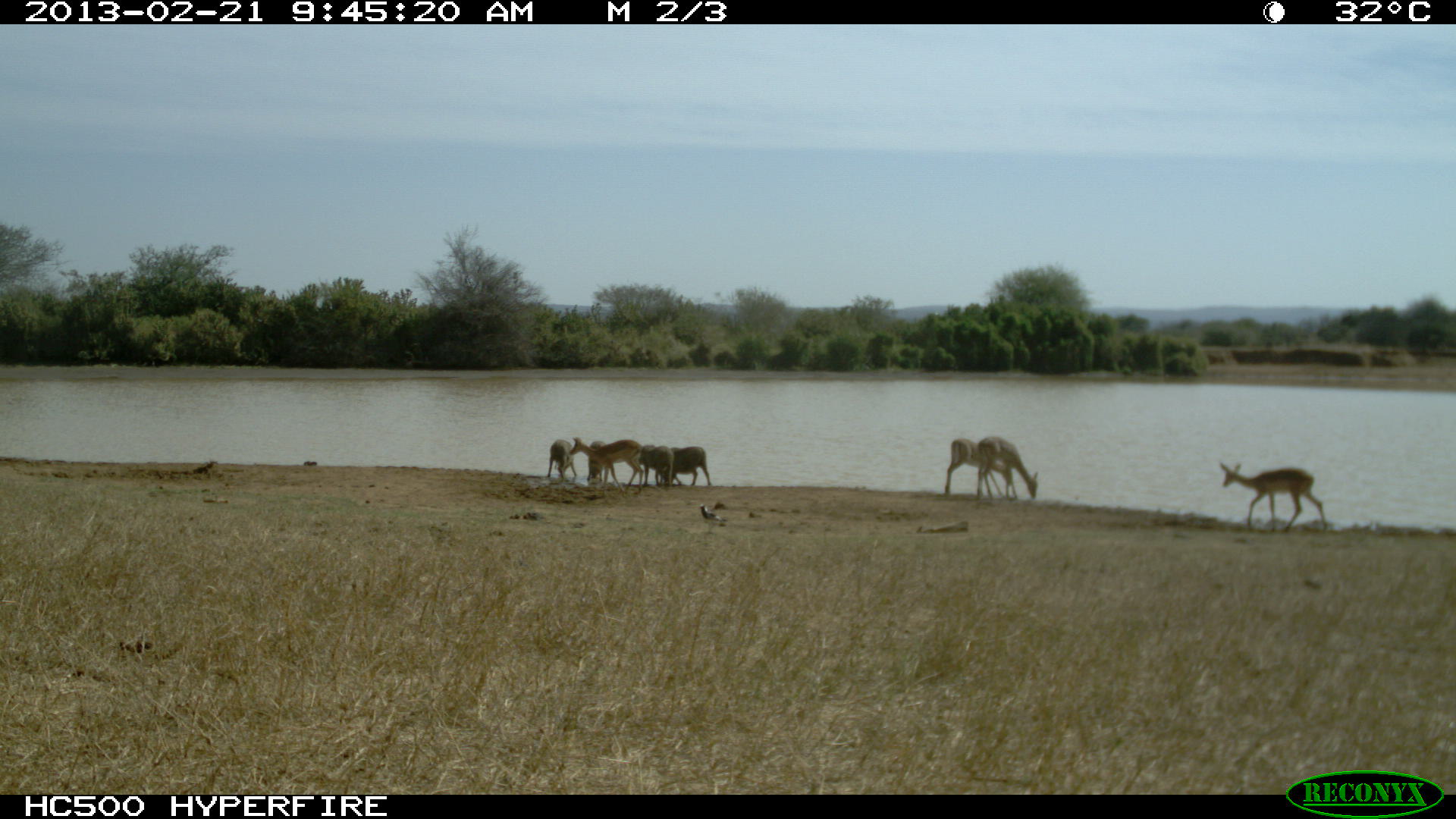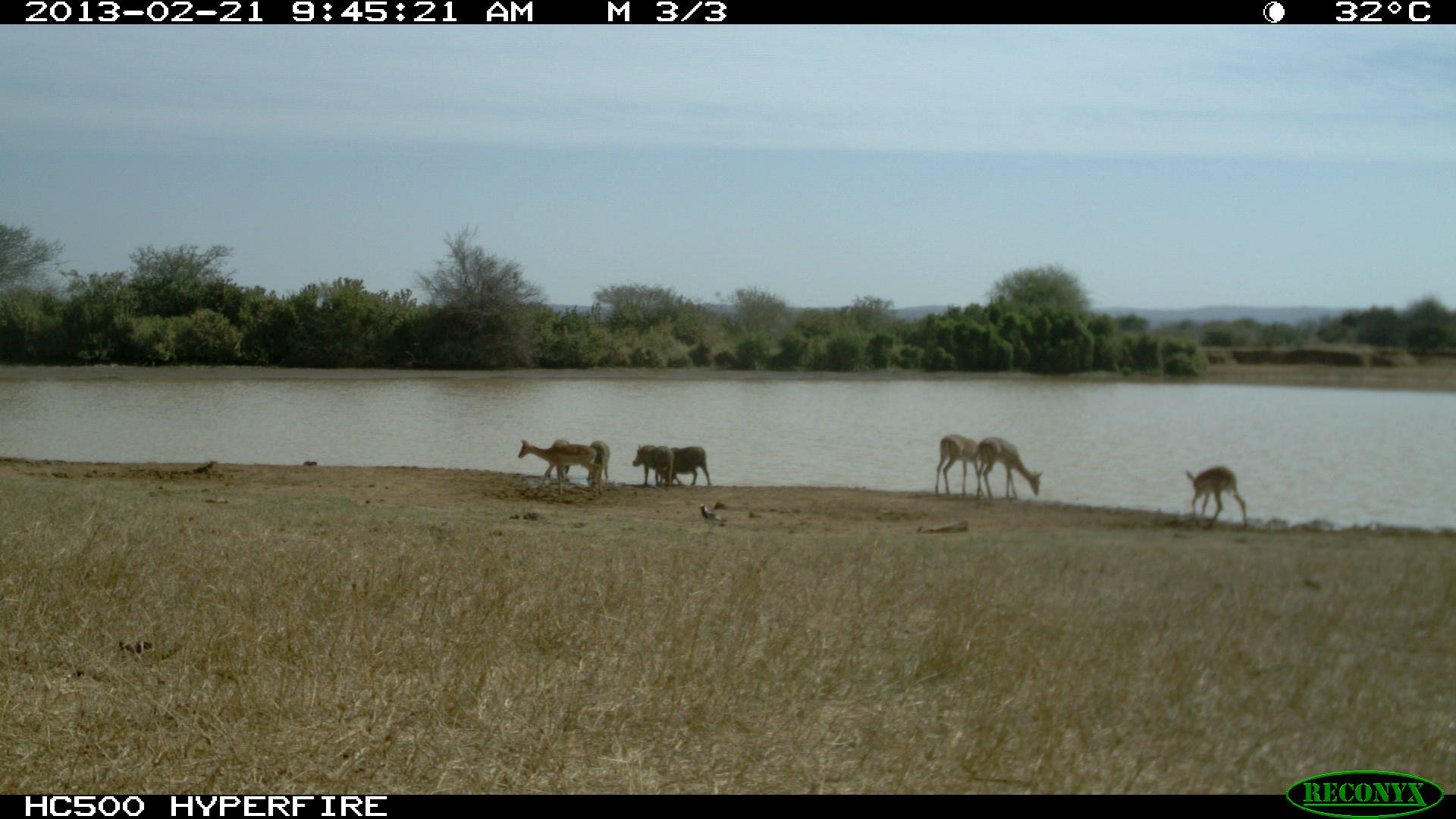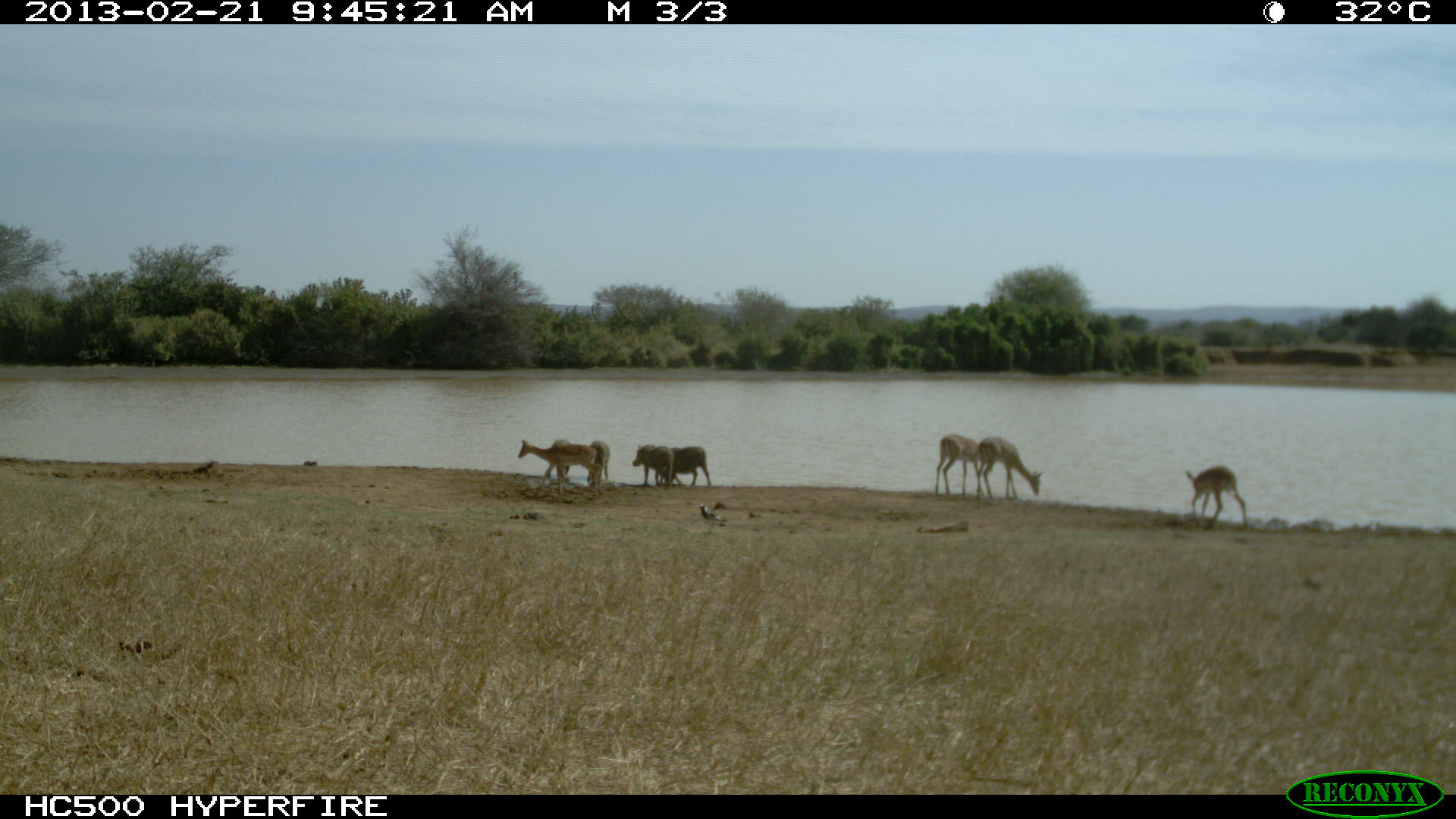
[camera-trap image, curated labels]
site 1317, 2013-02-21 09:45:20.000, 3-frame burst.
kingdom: Animalia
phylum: Chordata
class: Mammalia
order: Artiodactyla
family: Suidae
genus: Phacochoerus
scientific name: Phacochoerus africanus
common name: common warthog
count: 4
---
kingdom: Animalia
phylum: Chordata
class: Mammalia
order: Artiodactyla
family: Bovidae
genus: Aepyceros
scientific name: Aepyceros melampus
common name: impala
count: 4